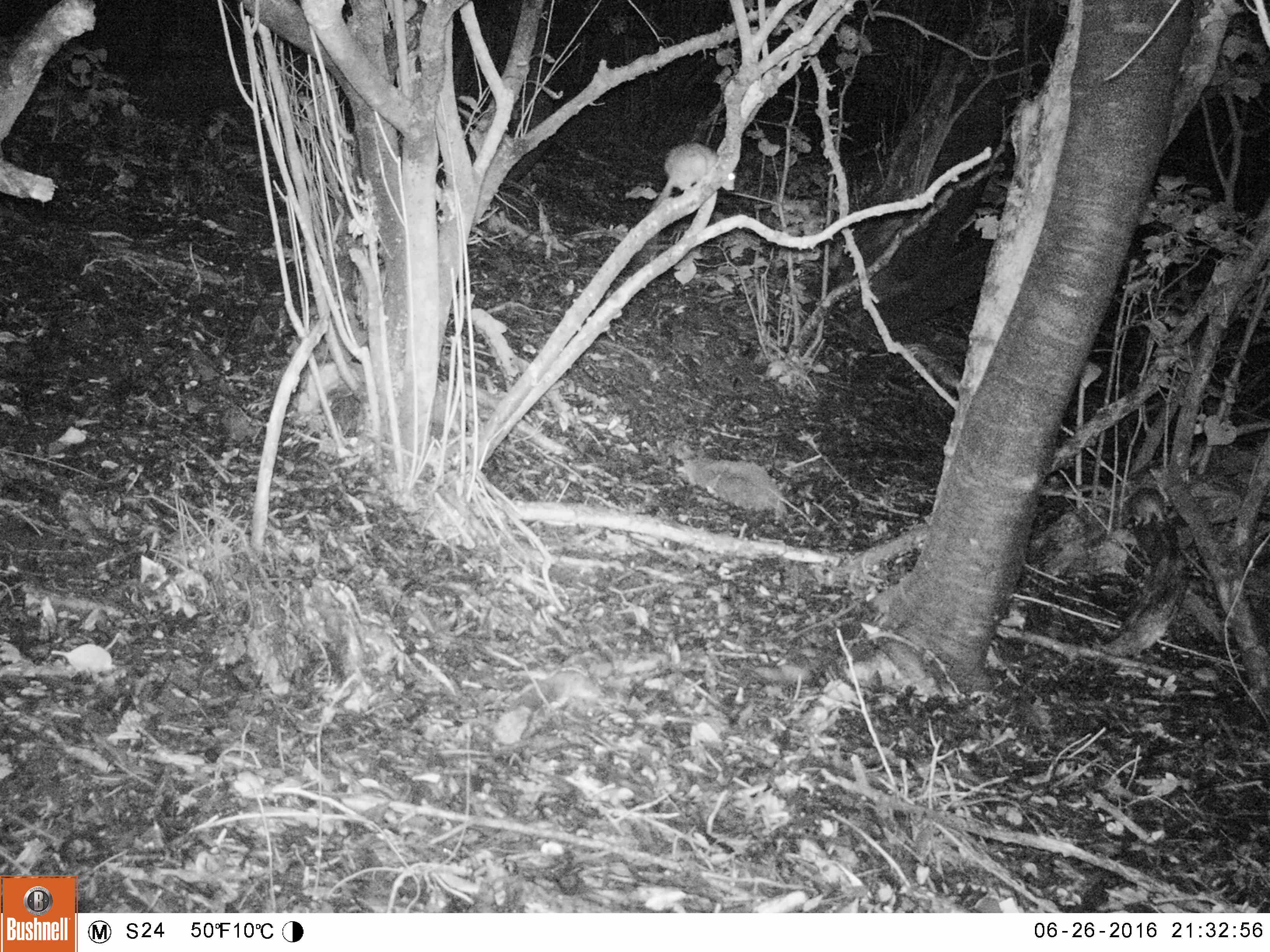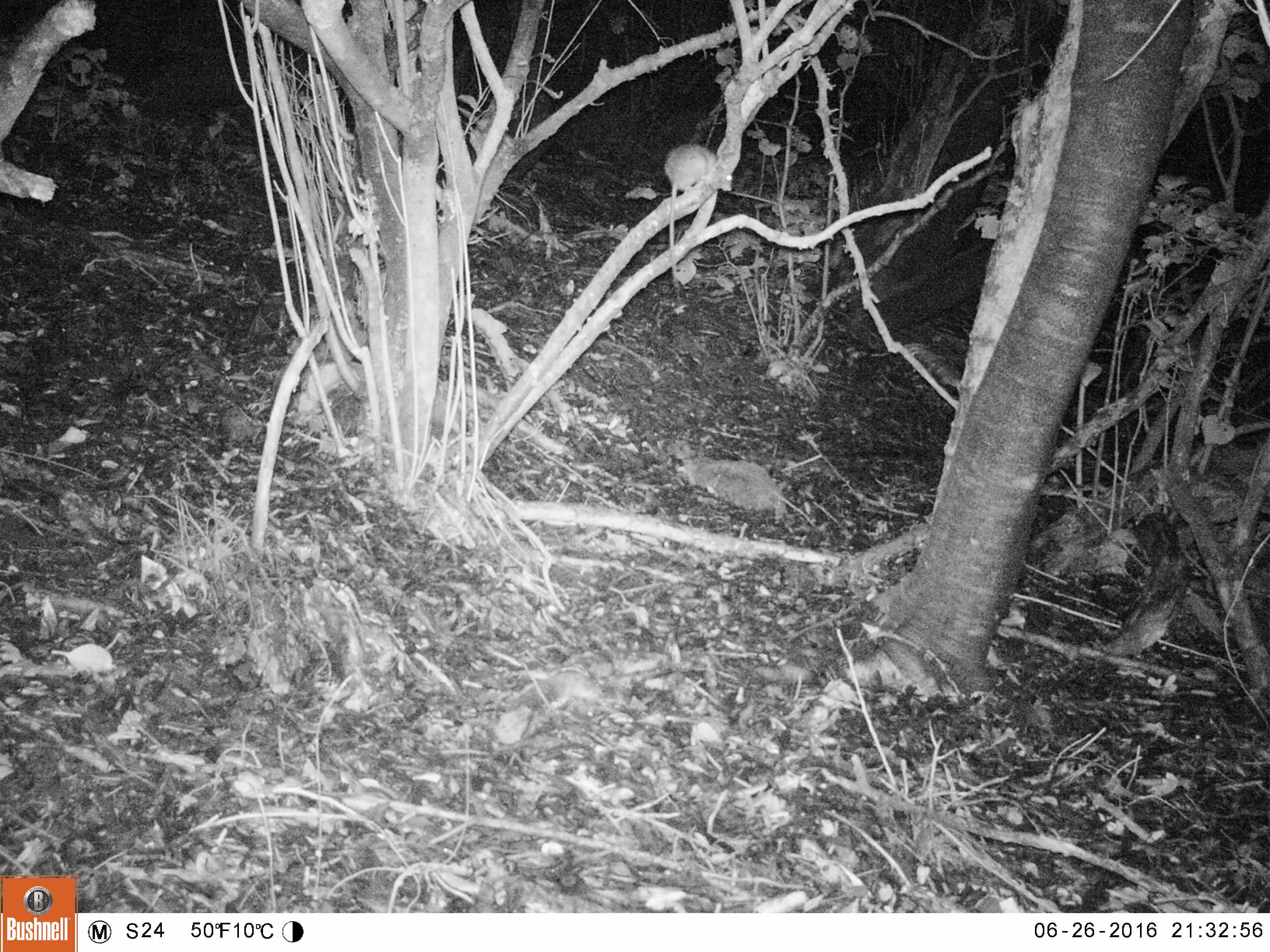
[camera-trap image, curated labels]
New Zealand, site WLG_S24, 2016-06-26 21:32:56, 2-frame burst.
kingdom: Animalia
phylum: Chordata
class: Mammalia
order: Rodentia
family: Muridae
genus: Rattus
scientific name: Rattus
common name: rat